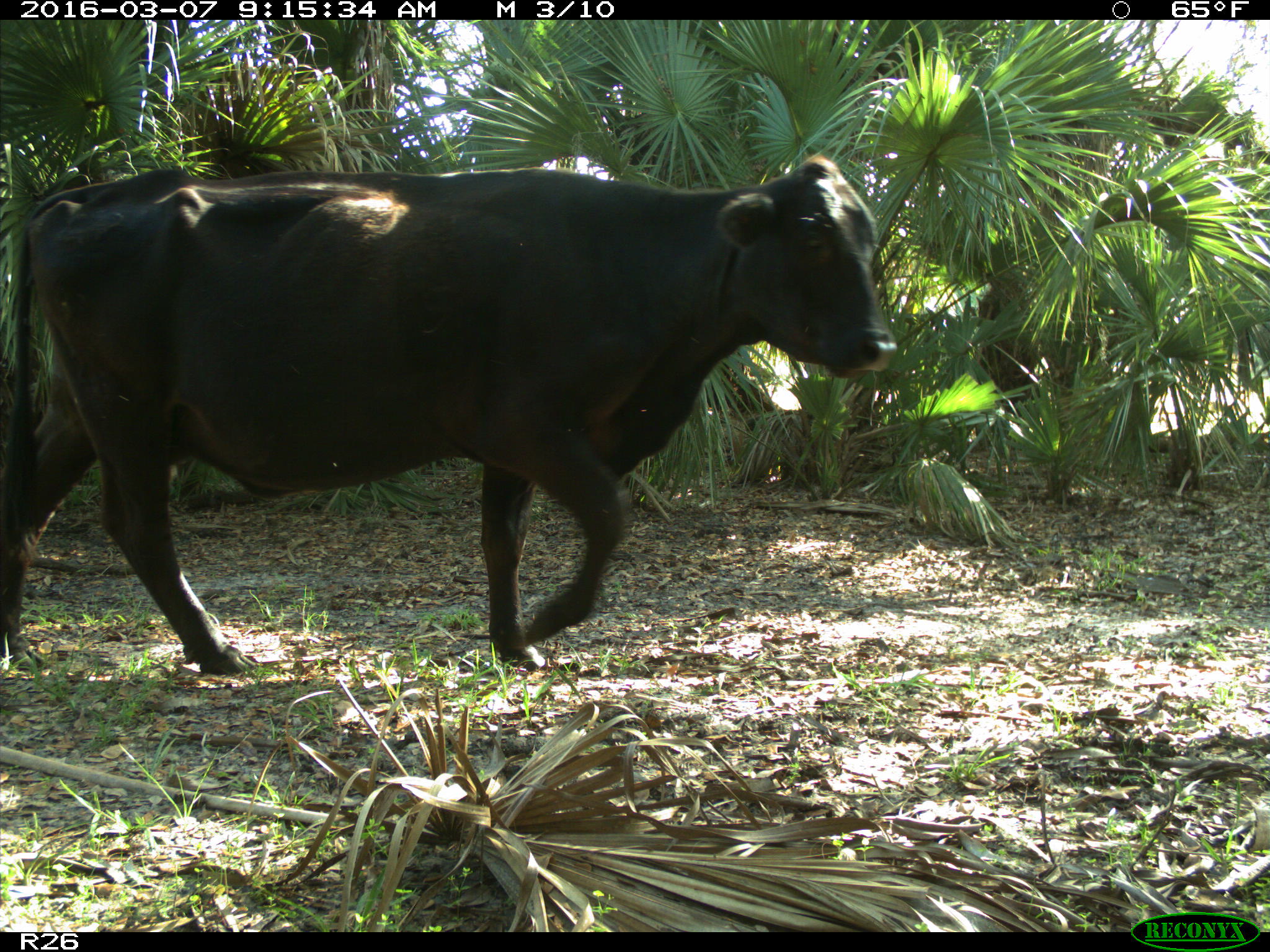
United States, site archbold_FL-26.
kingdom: Animalia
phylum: Chordata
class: Mammalia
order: Artiodactyla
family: Bovidae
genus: Bos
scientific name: Bos taurus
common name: domestic cow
Bos taurus (domestic cow).